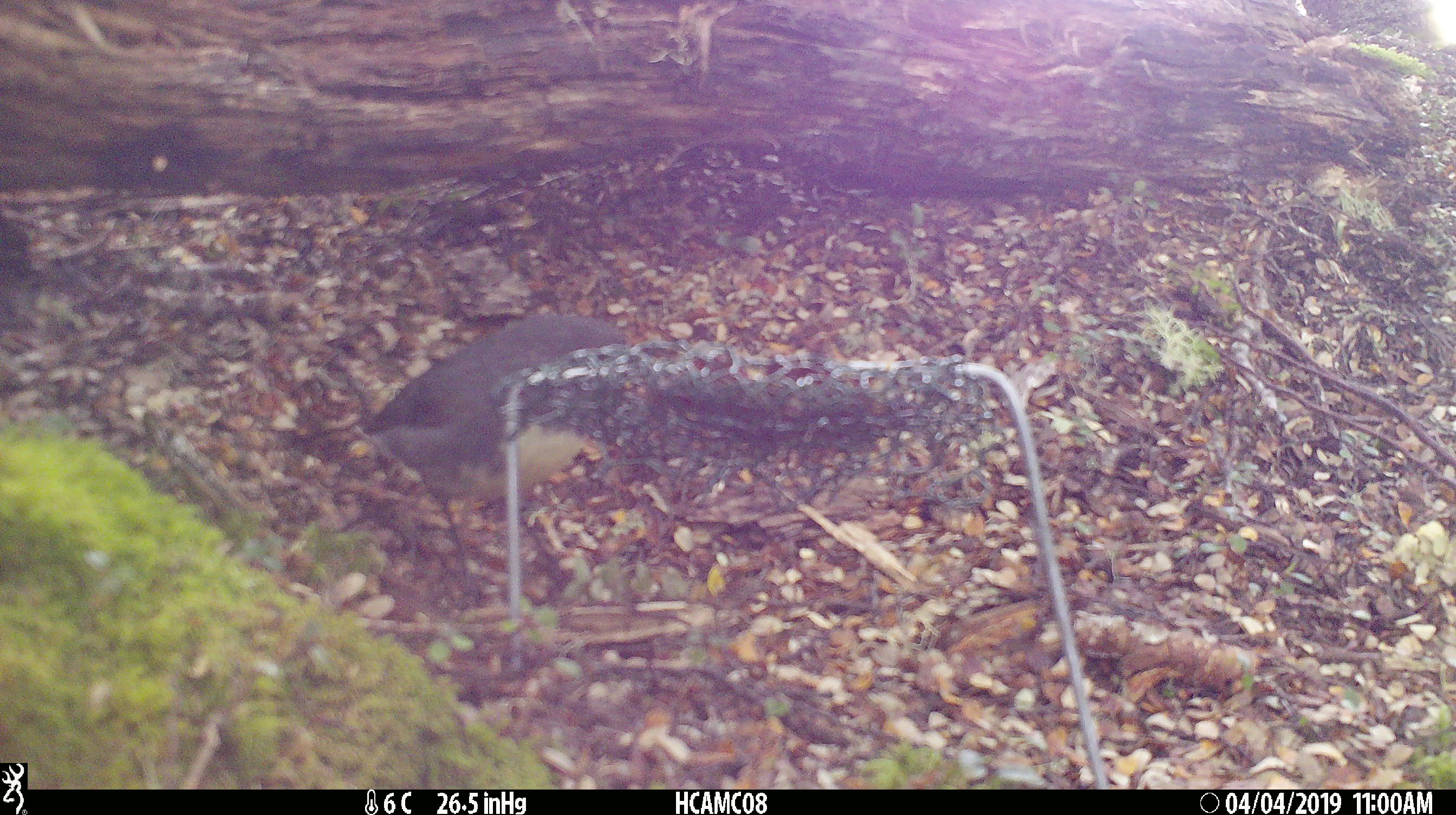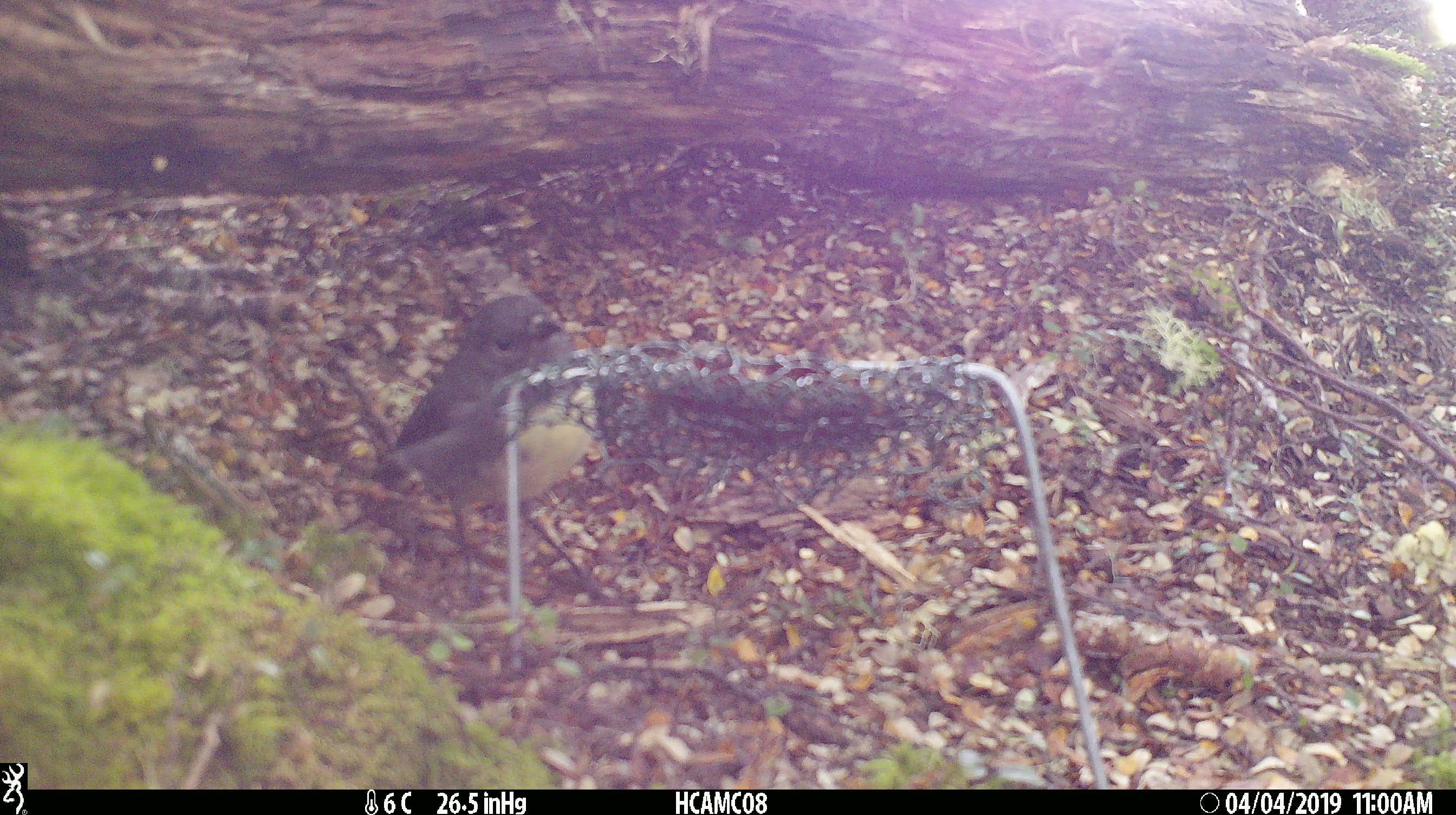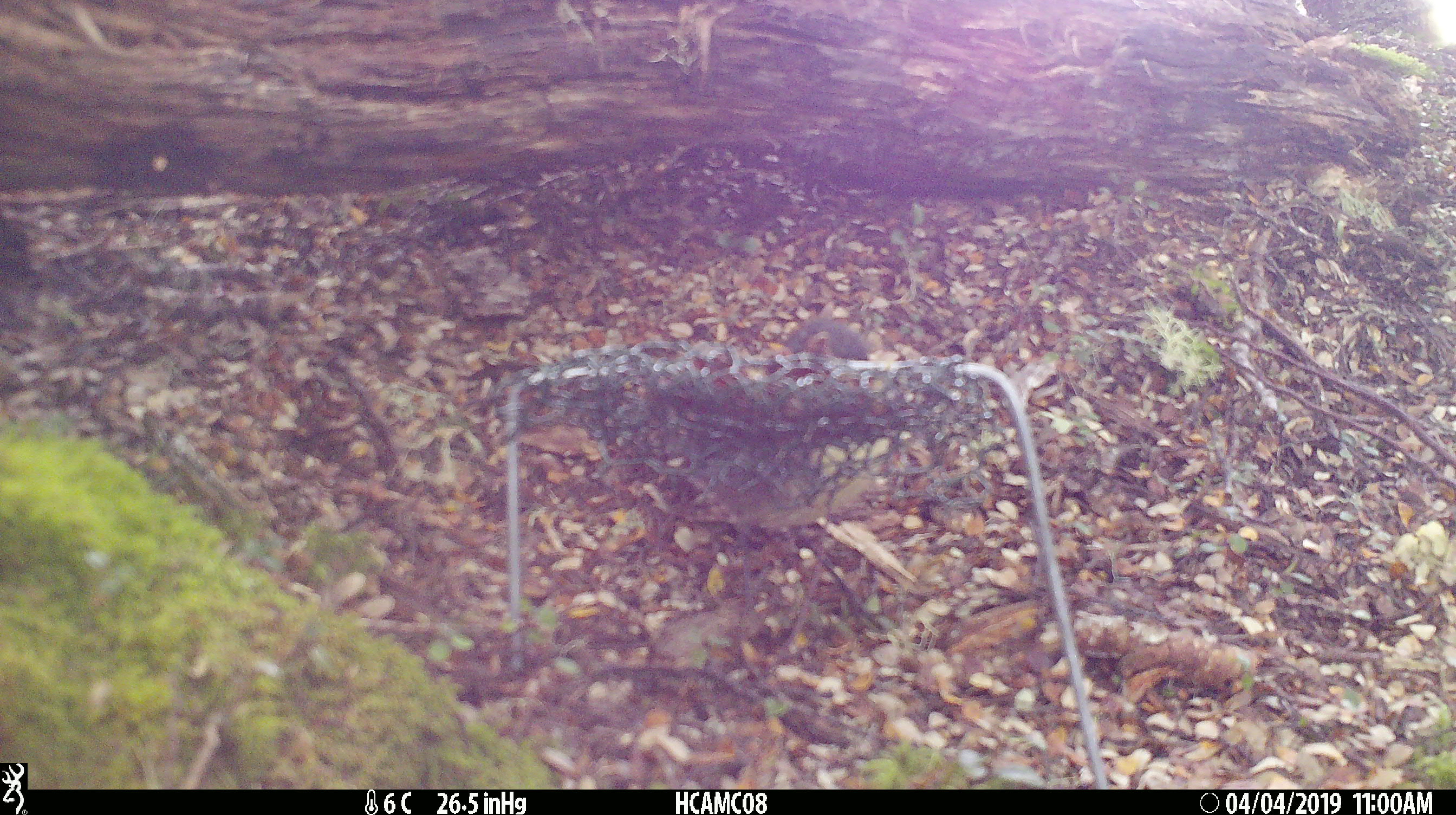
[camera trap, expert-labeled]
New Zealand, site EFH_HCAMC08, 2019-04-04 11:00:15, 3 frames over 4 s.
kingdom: Animalia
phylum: Chordata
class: Aves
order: Passeriformes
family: Petroicidae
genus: Petroica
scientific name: Petroica australis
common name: new zealand robin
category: robin